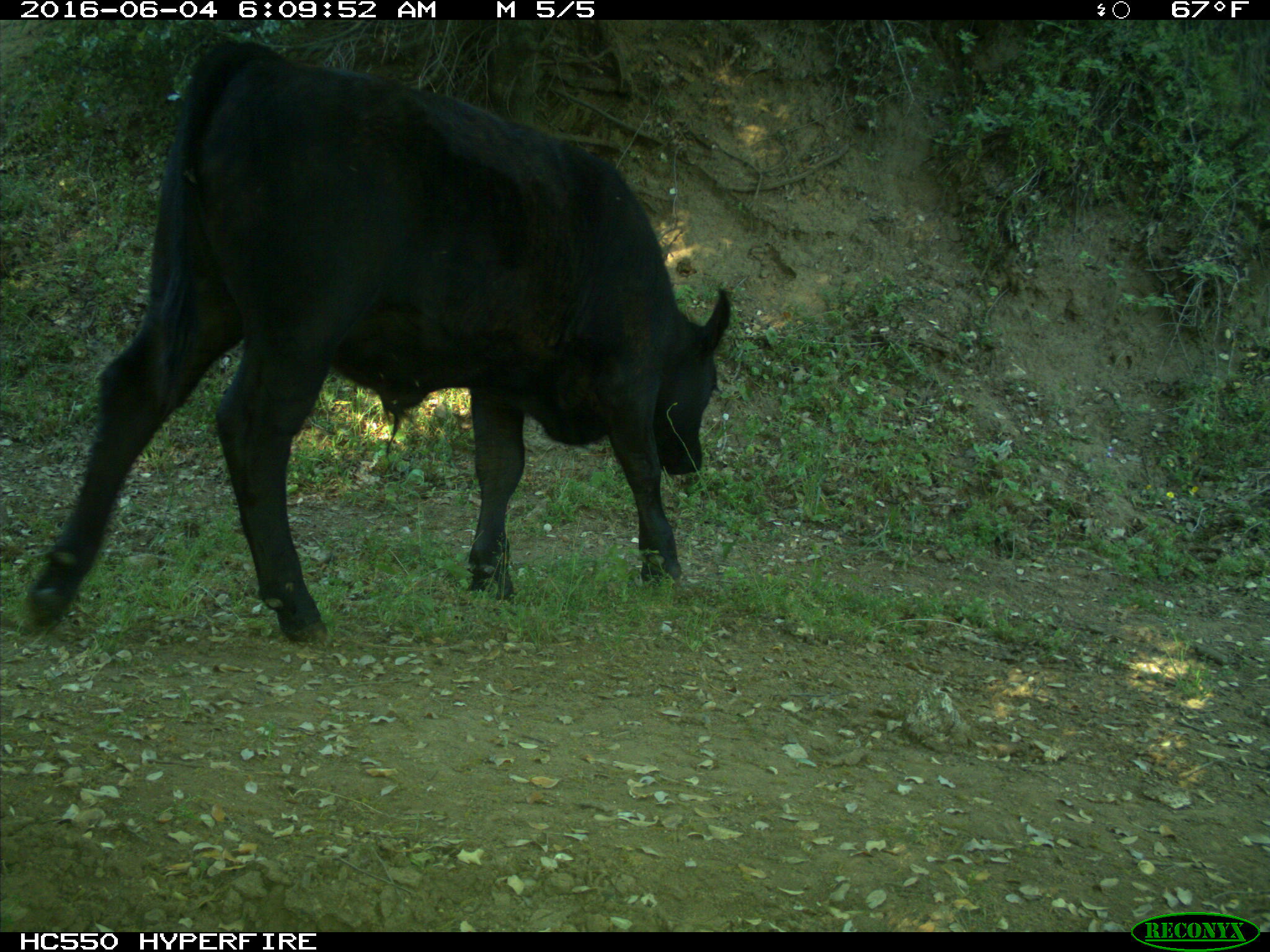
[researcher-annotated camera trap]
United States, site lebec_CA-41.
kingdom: Animalia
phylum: Chordata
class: Mammalia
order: Artiodactyla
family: Bovidae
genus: Bos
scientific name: Bos taurus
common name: domestic cow